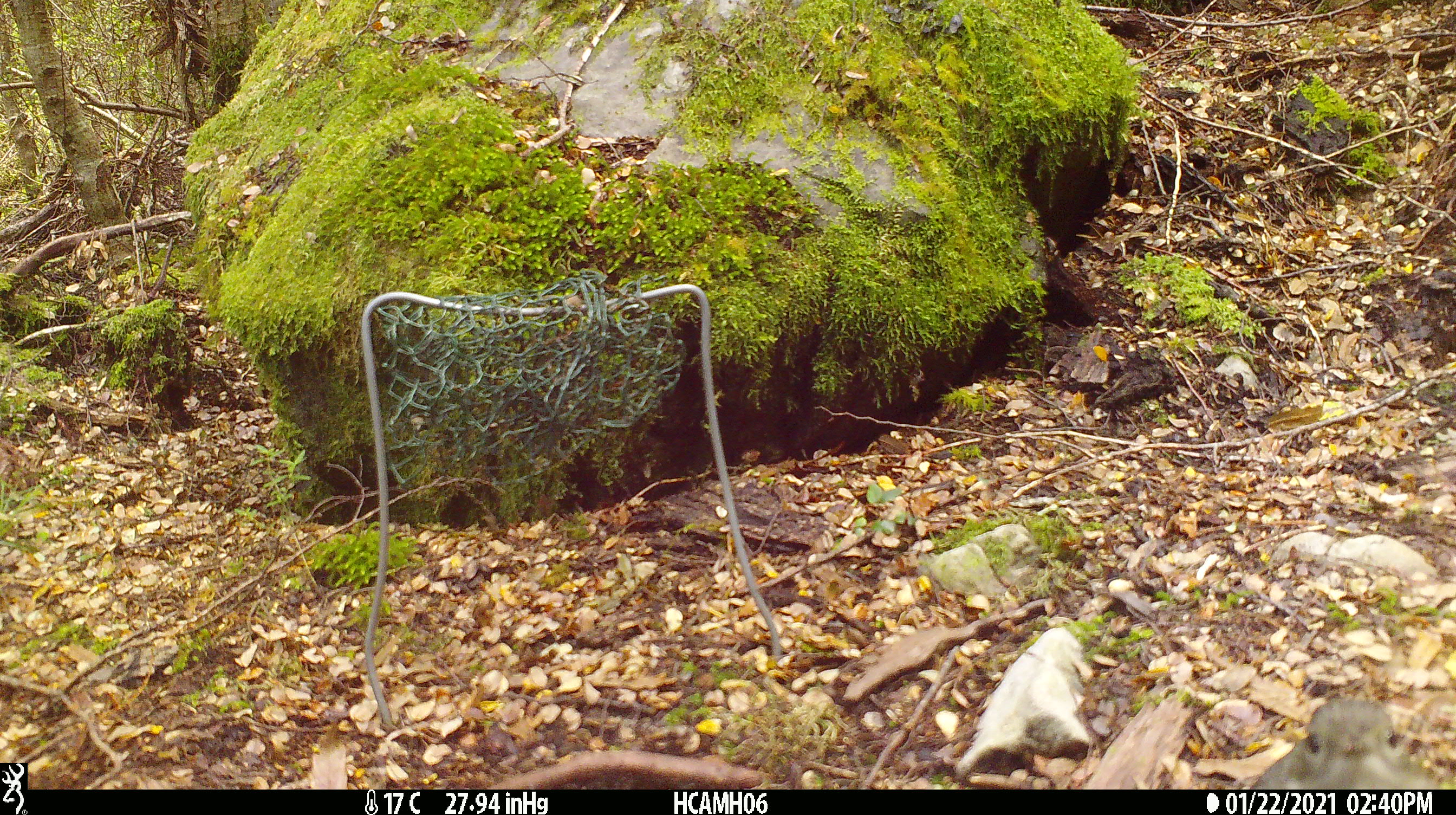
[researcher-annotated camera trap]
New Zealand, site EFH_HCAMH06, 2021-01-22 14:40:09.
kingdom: Animalia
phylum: Chordata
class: Aves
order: Passeriformes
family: Petroicidae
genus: Petroica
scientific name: Petroica australis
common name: new zealand robin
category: robin